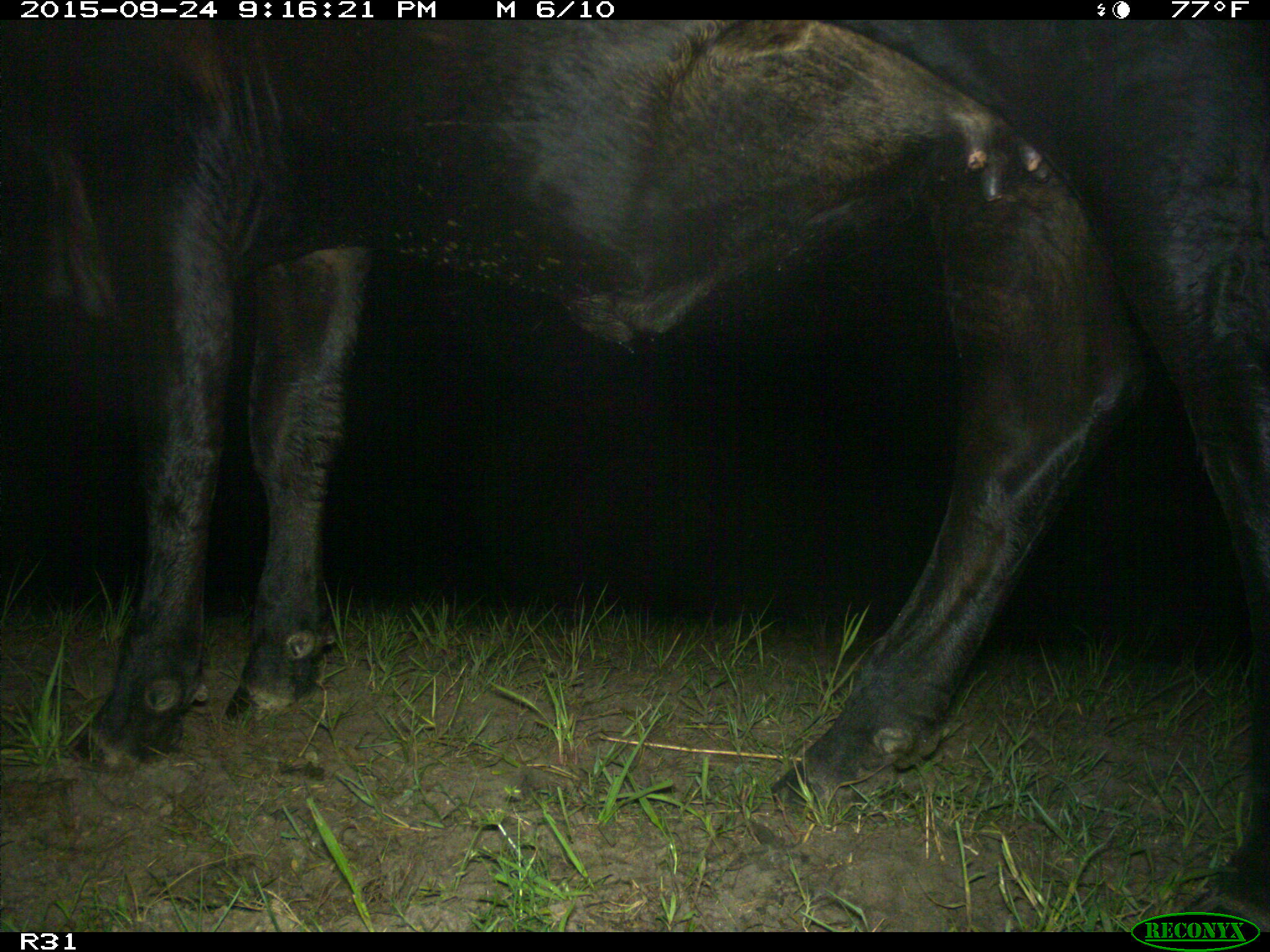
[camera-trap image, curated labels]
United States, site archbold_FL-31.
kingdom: Animalia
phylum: Chordata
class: Mammalia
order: Artiodactyla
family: Bovidae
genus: Bos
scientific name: Bos taurus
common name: domestic cow